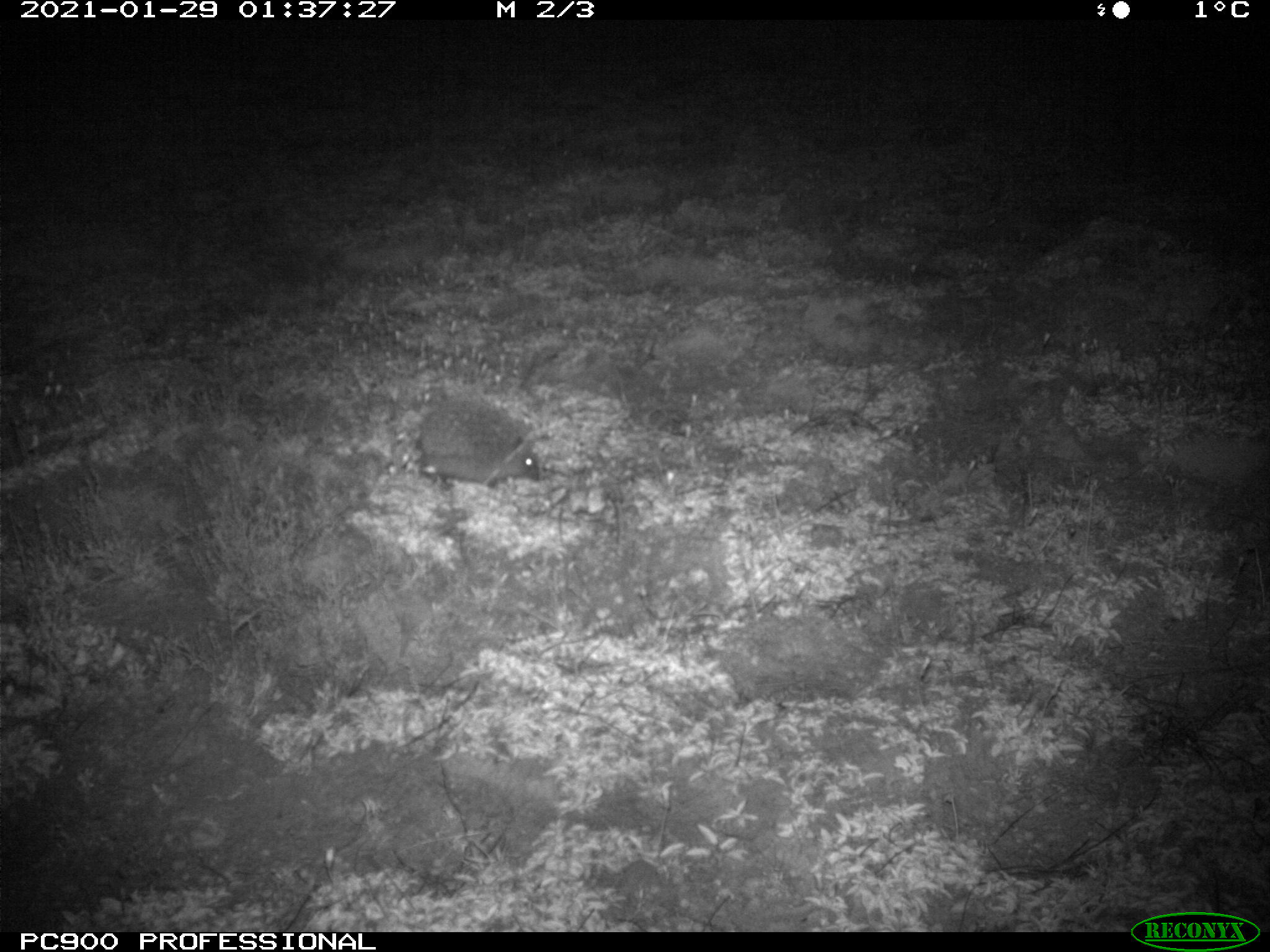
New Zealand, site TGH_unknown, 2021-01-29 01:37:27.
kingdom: Animalia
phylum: Chordata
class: Mammalia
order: Eulipotyphla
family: Erinaceidae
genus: Erinaceus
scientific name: Erinaceus europaeus europaeus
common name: european hedgehog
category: hedgehog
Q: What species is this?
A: Hedgehog (european hedgehog) (Erinaceus europaeus europaeus).